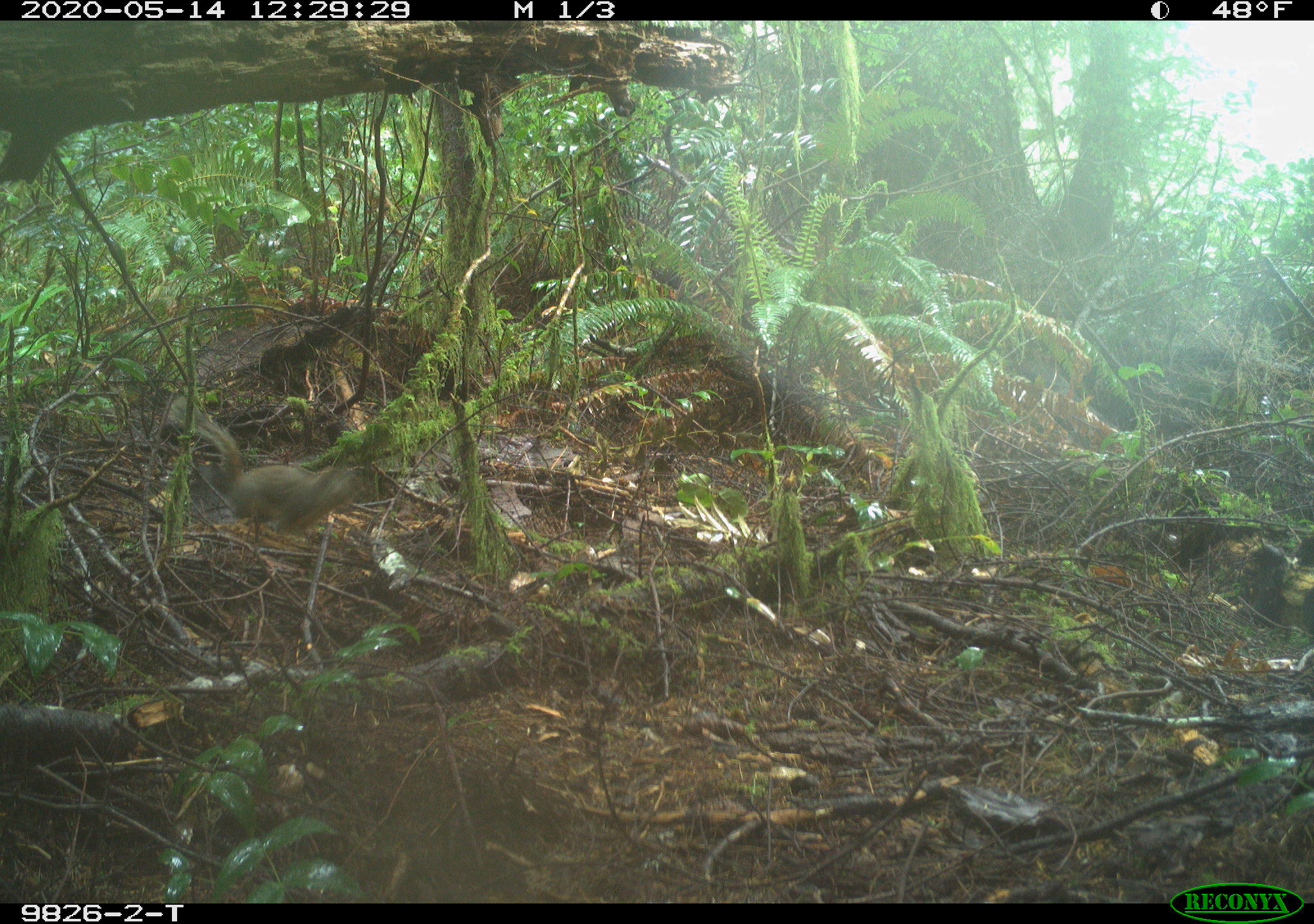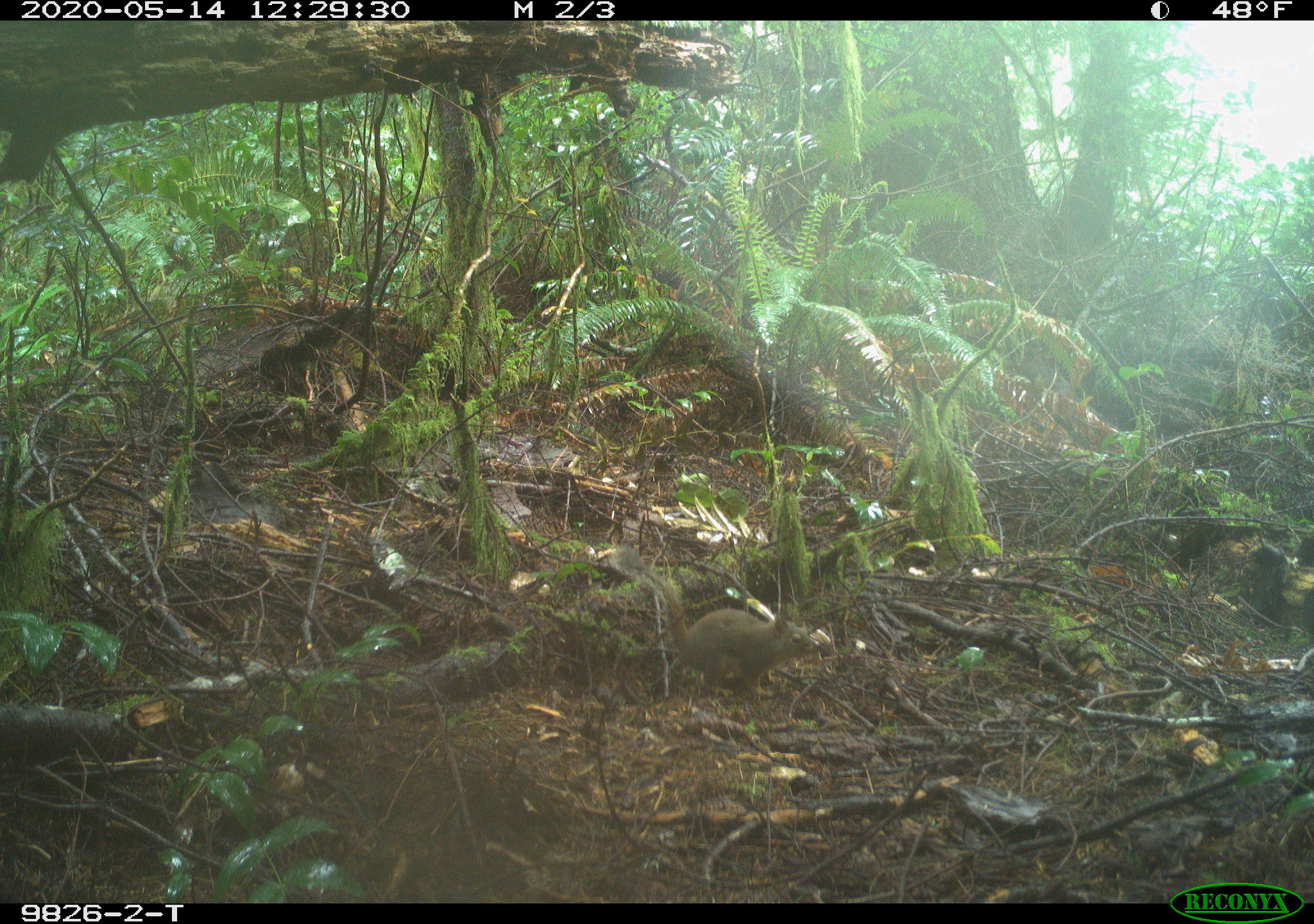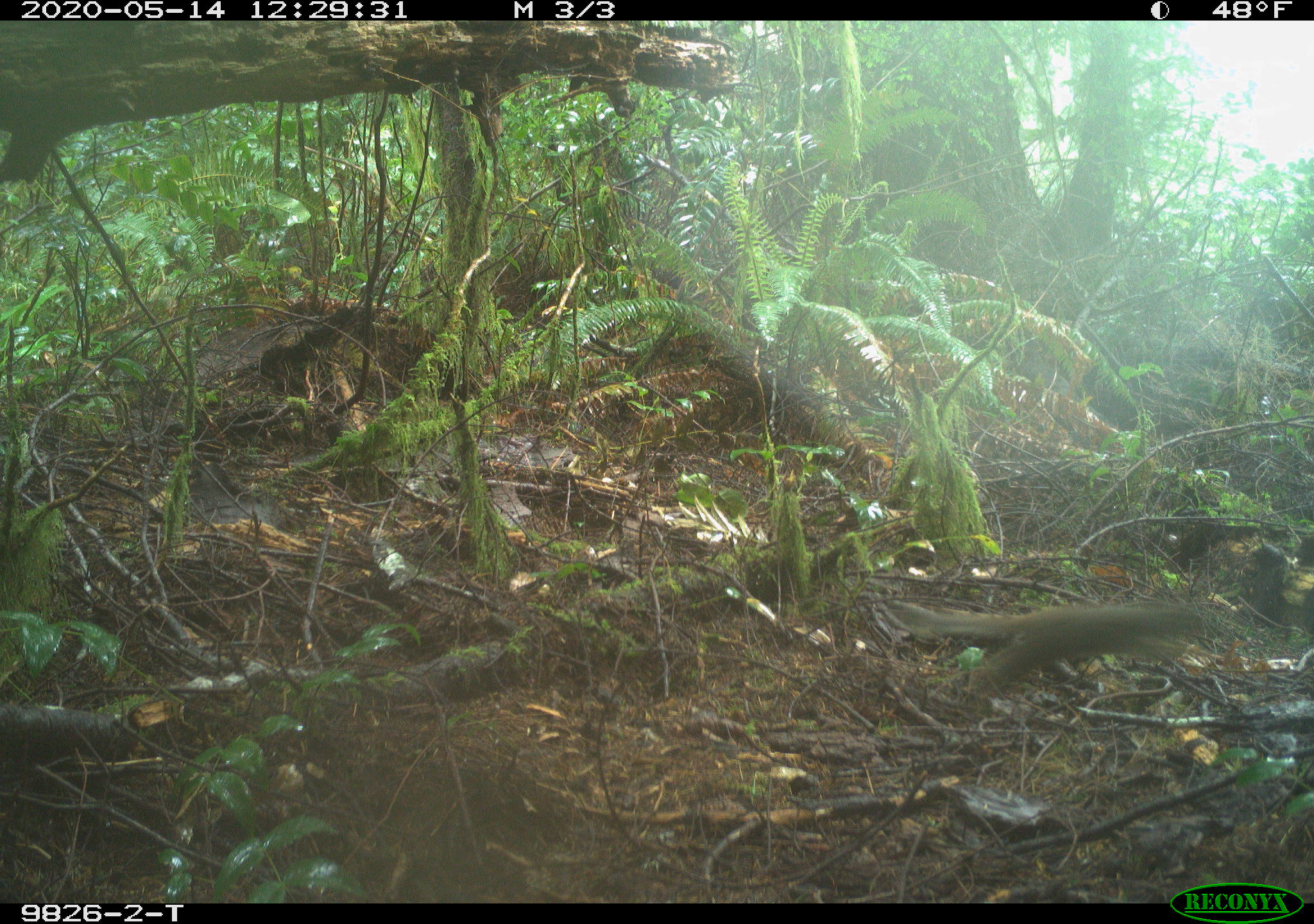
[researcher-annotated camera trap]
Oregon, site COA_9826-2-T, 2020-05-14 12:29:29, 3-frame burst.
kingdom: Animalia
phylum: Chordata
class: Mammalia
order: Rodentia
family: Sciuridae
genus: Tamiasciurus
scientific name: Tamiasciurus douglasii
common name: douglas squirrel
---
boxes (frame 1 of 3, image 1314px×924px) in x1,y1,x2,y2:
douglas squirrel: 201,429,367,536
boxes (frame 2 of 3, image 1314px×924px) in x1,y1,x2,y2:
douglas squirrel: 619,553,819,694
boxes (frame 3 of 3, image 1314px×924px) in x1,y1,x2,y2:
douglas squirrel: 886,602,1205,701